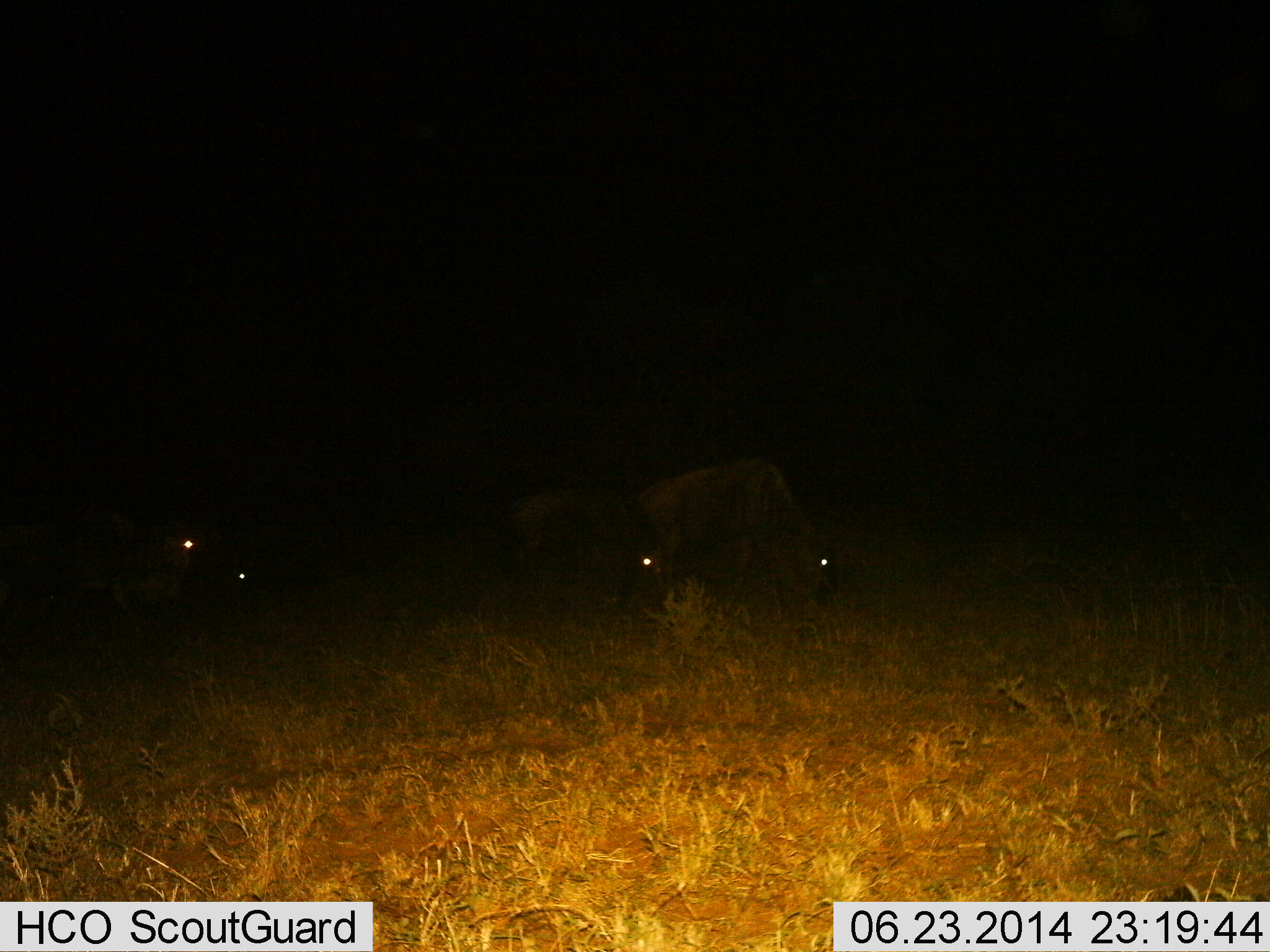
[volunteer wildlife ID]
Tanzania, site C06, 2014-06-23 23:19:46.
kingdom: Animalia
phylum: Chordata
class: Mammalia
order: Artiodactyla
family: Bovidae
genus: Connochaetes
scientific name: Connochaetes taurinus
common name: blue wildebeest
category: wildebeest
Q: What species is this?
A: Wildebeest (blue wildebeest) (Connochaetes taurinus).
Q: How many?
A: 4.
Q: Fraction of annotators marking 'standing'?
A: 30%.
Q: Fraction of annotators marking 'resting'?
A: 0%.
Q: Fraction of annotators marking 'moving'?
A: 30%.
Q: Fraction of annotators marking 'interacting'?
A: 0%.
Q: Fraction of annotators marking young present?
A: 0%.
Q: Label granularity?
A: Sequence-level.